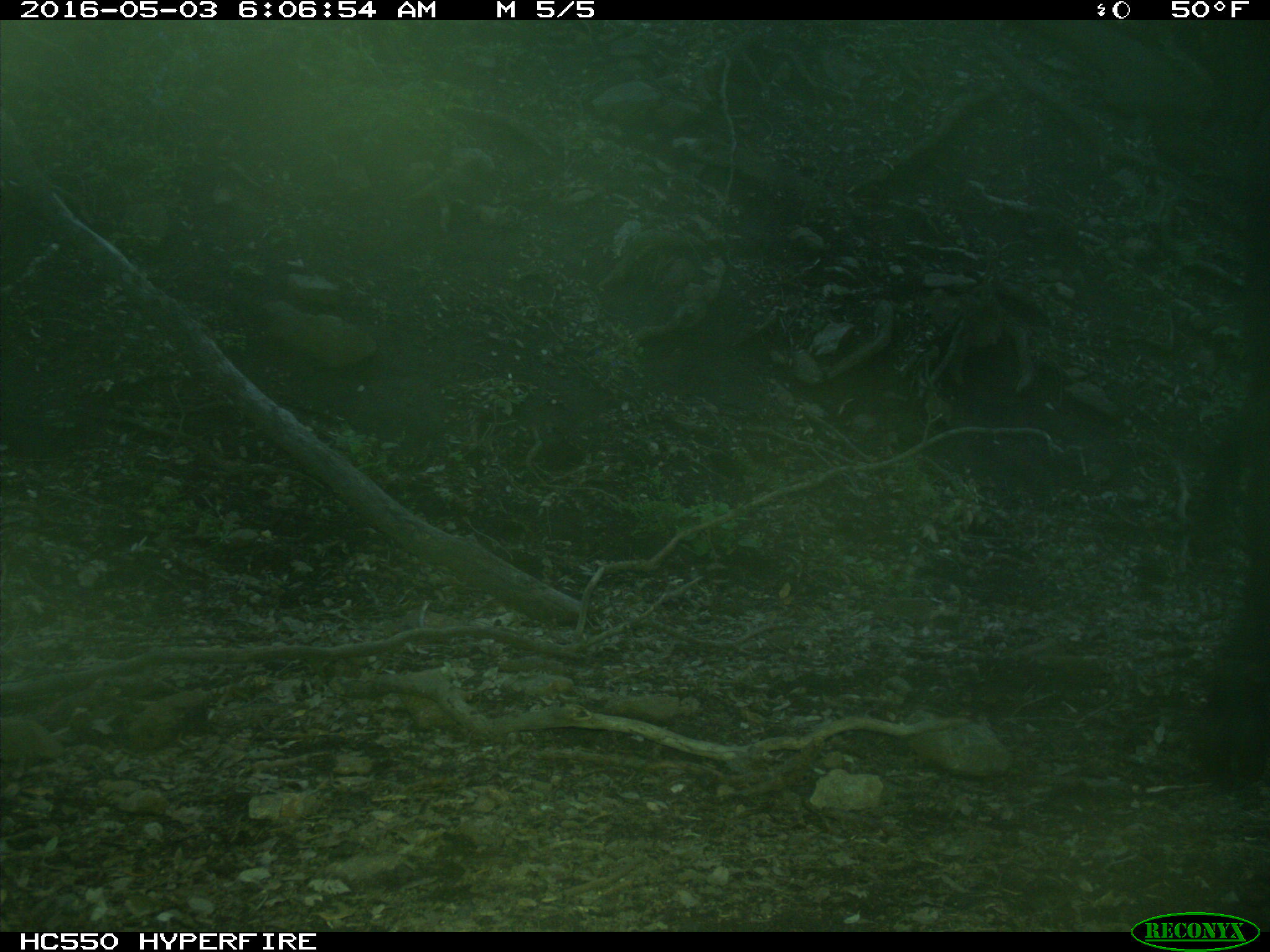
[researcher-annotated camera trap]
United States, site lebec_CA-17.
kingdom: Animalia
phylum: Chordata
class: Mammalia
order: Artiodactyla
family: Bovidae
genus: Bos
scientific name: Bos taurus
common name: domestic cow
Bos taurus (domestic cow).